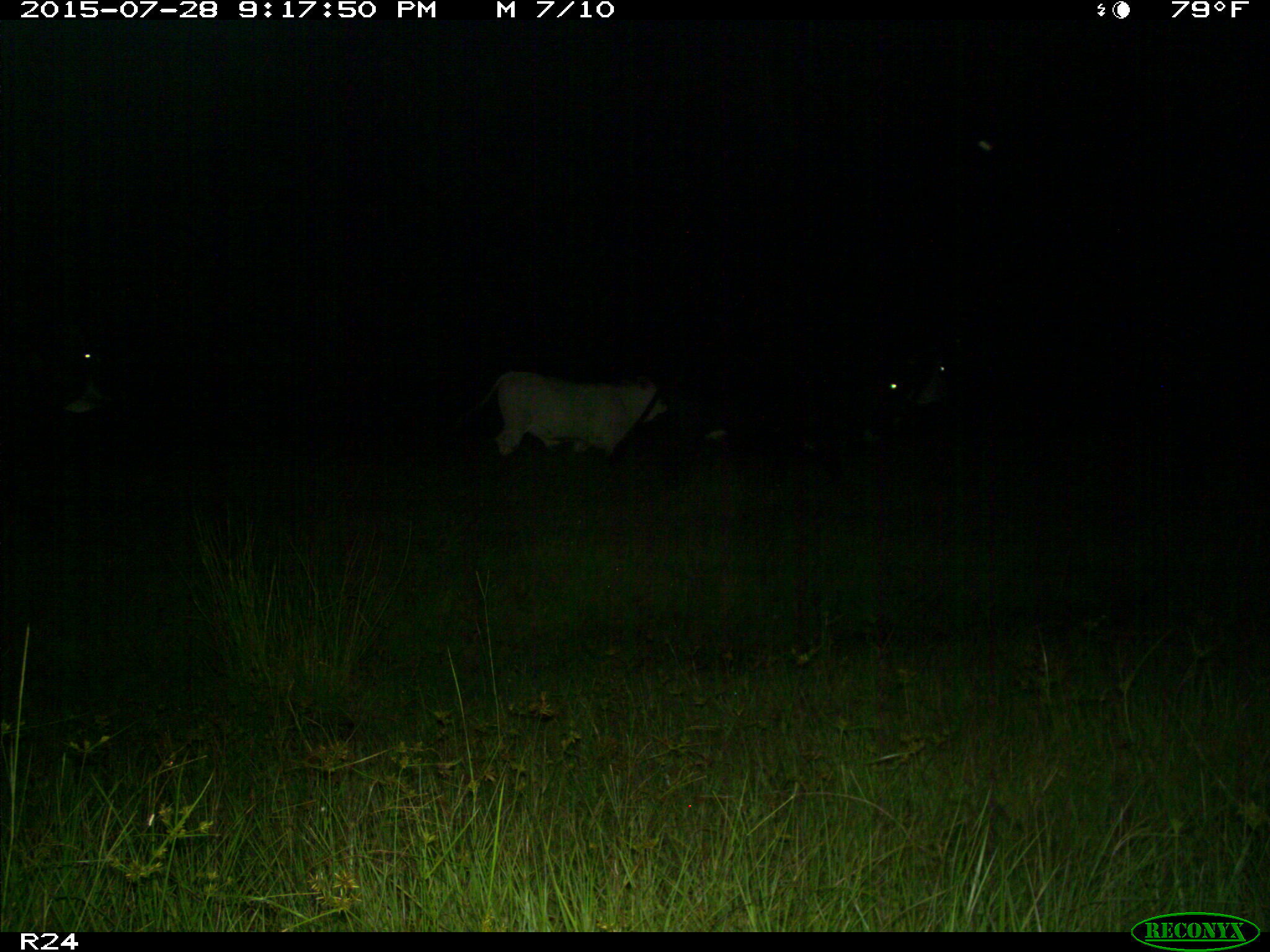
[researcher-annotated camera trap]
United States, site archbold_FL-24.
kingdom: Animalia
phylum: Chordata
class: Mammalia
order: Artiodactyla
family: Bovidae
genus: Bos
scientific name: Bos taurus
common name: domestic cow